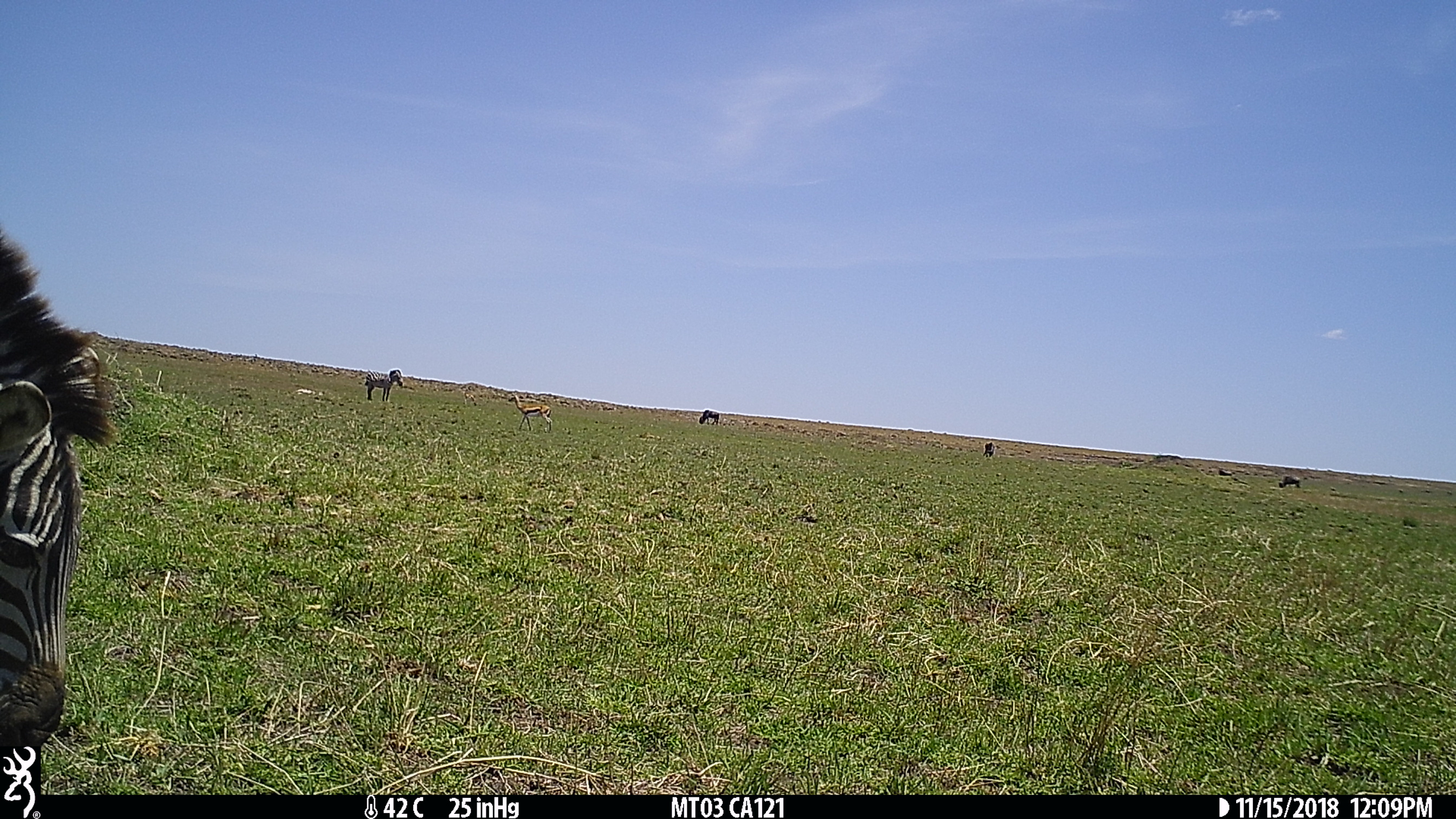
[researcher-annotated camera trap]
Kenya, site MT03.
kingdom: Animalia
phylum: Chordata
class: Mammalia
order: Perissodactyla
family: Equidae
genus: Equus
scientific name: Equus quagga burchellii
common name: burchell's zebra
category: zebra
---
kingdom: Animalia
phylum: Chordata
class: Mammalia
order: Artiodactyla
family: Bovidae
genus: Eudorcas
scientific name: Eudorcas thomsonii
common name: thomon's gazelle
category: gazelle thomsons